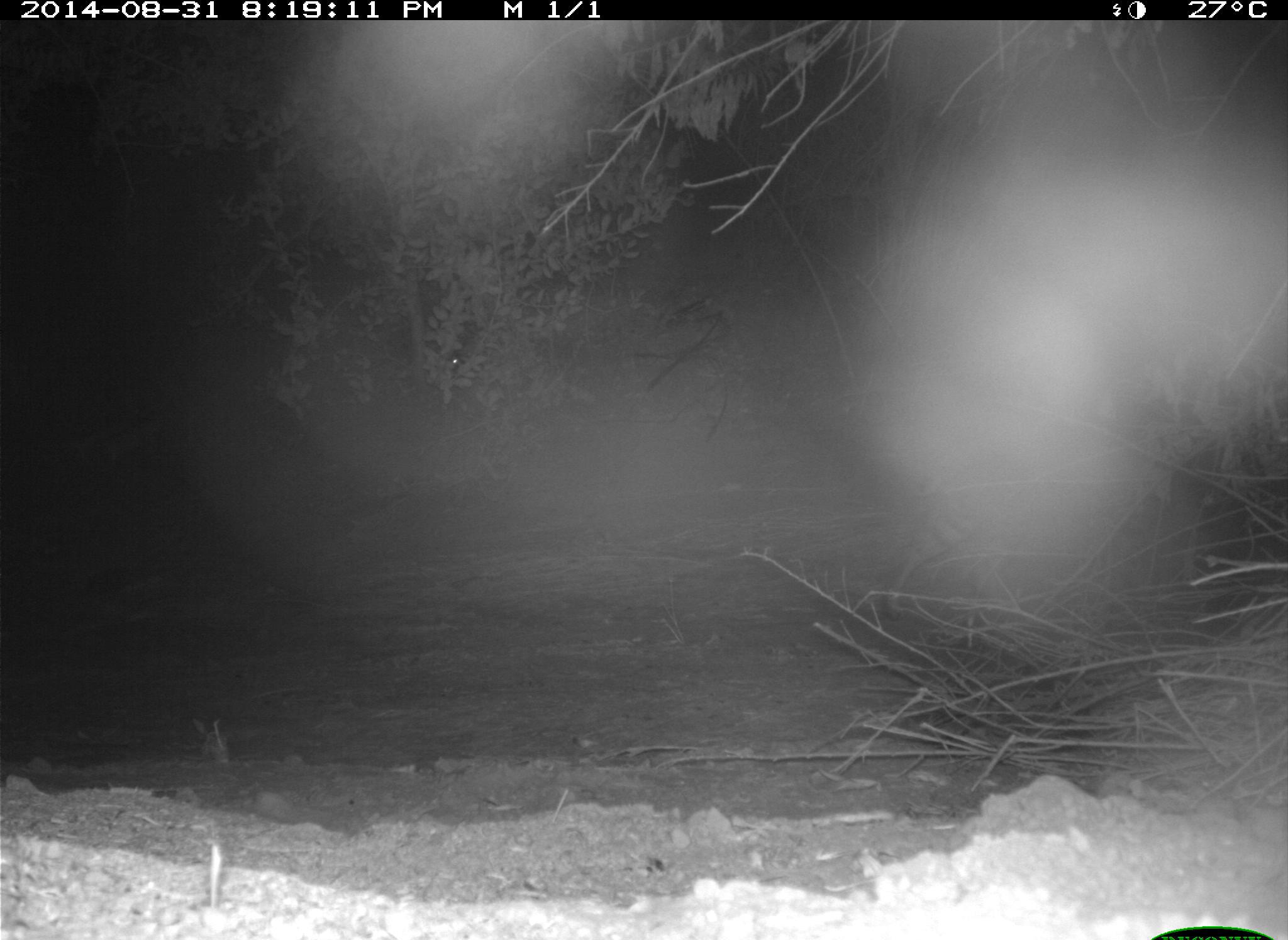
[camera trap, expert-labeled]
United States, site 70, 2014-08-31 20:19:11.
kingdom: Animalia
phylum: Chordata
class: Mammalia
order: Carnivora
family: Felidae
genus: Lynx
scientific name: Lynx rufus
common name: bobcat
Bobcat (Lynx rufus).